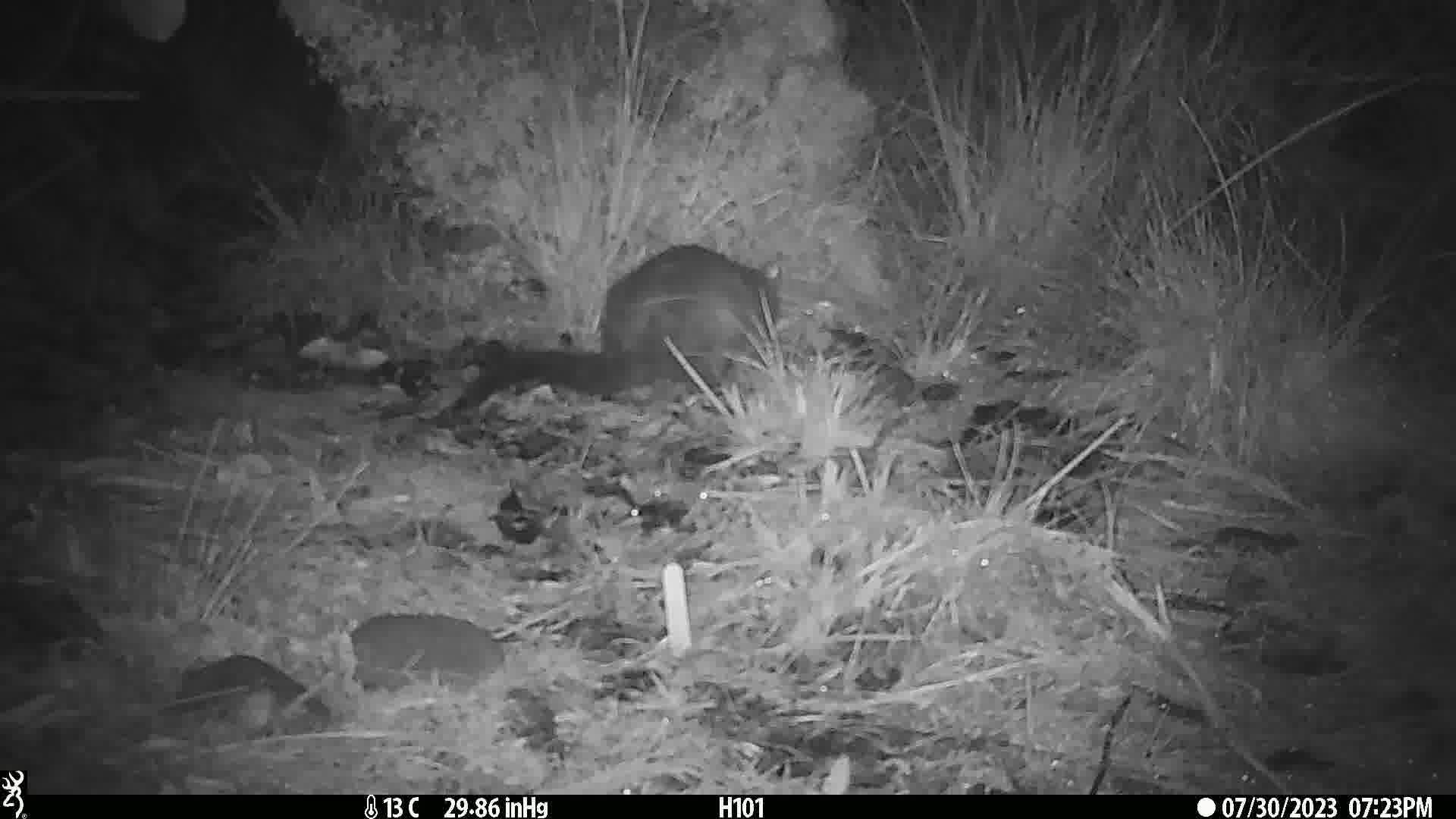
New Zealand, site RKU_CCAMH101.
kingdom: Animalia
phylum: Chordata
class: Mammalia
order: Diprotodontia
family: Phalangeridae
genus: Trichosurus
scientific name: Trichosurus vulpecula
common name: common brushtail possum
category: possum